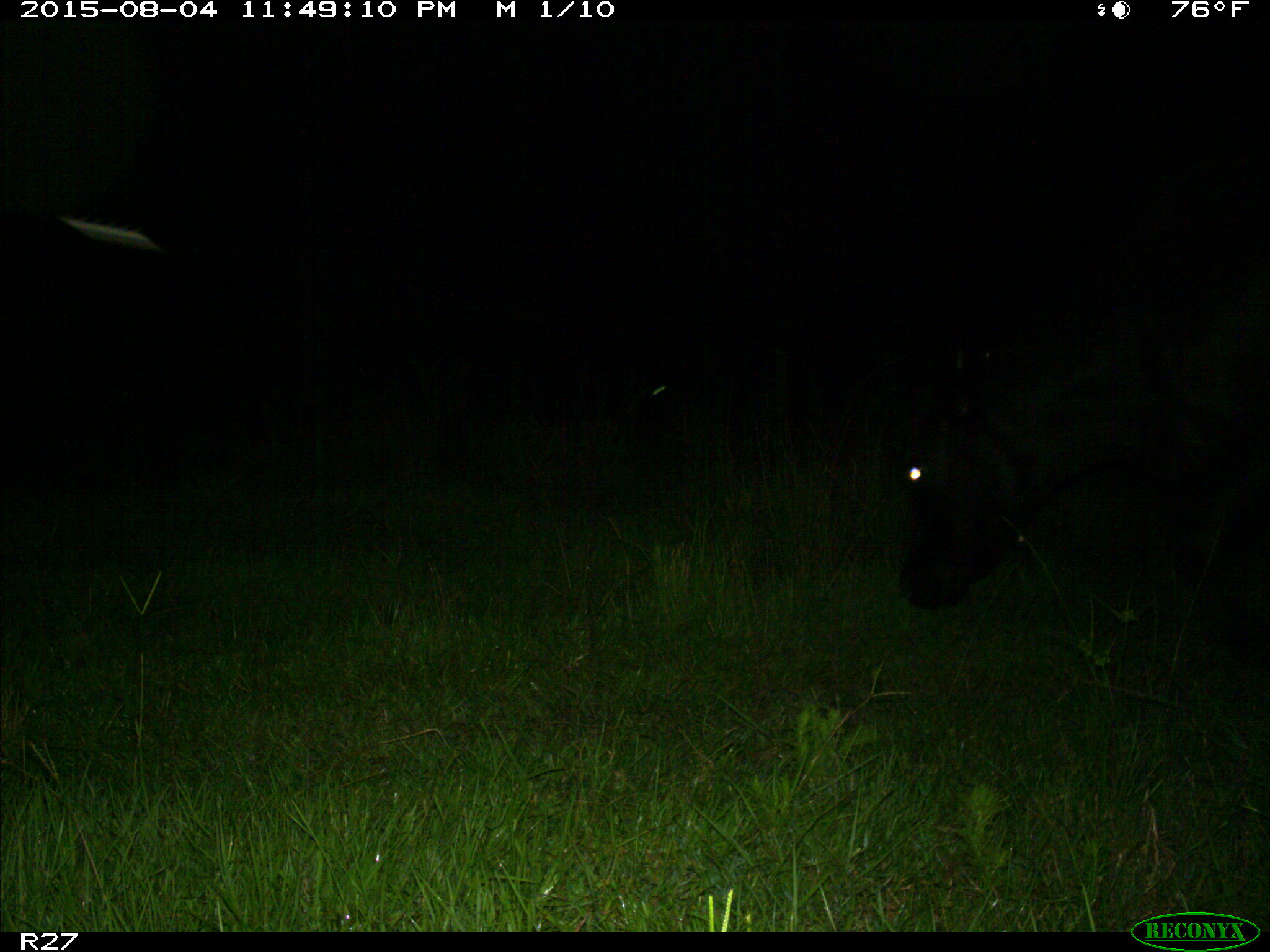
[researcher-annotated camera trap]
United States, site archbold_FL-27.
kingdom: Animalia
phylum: Chordata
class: Mammalia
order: Artiodactyla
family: Bovidae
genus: Bos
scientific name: Bos taurus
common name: domestic cow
Bos taurus (domestic cow).